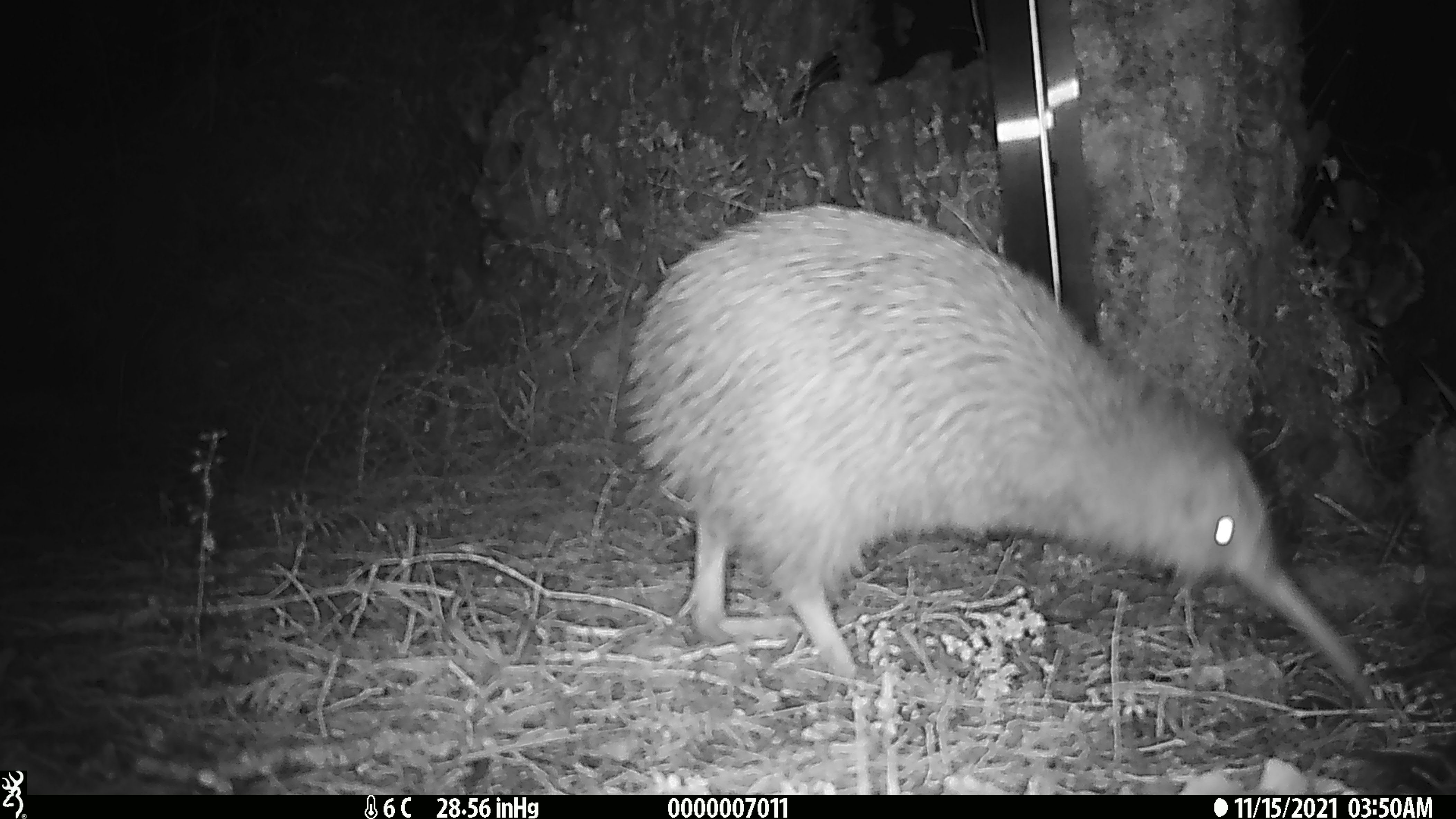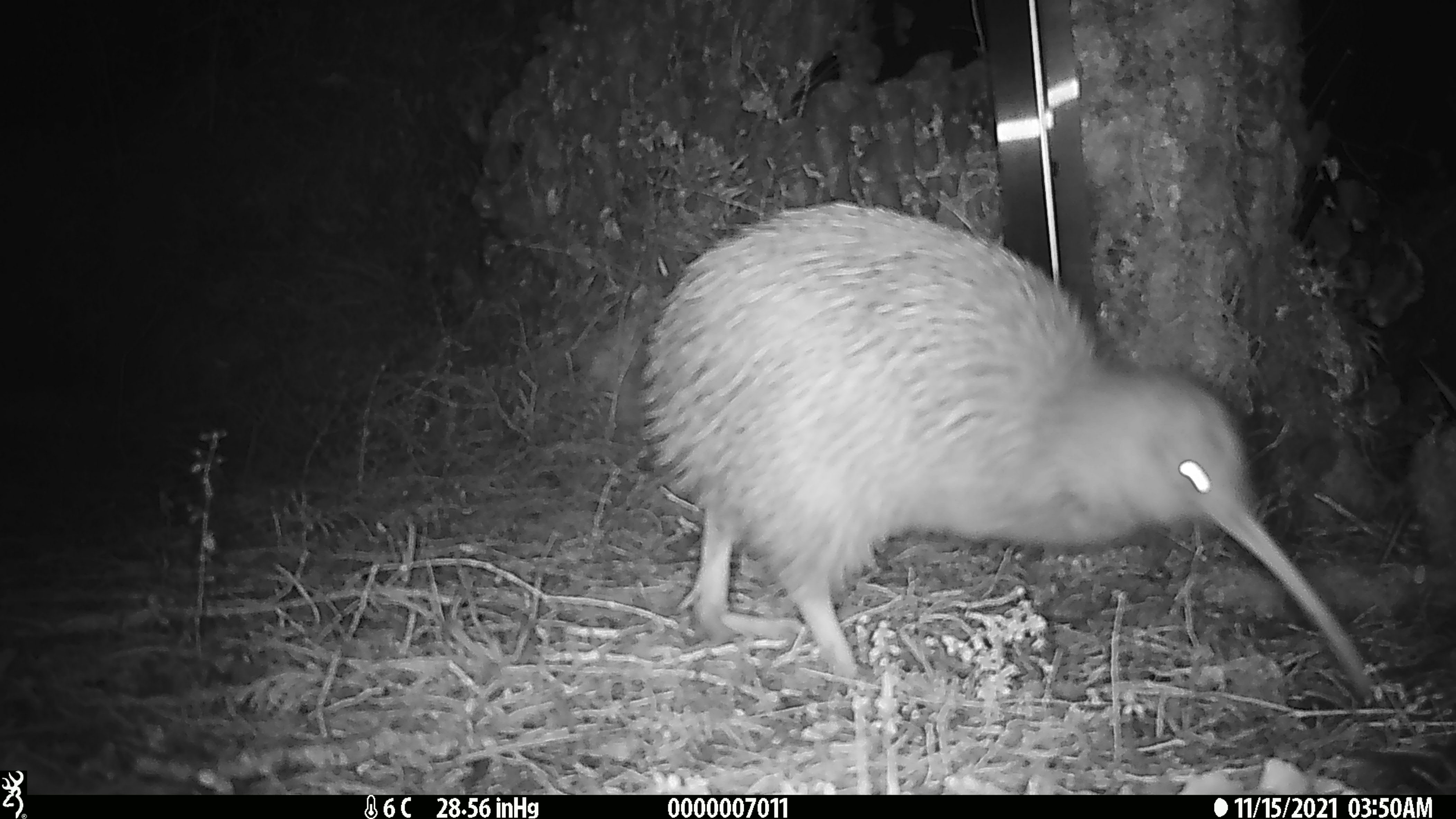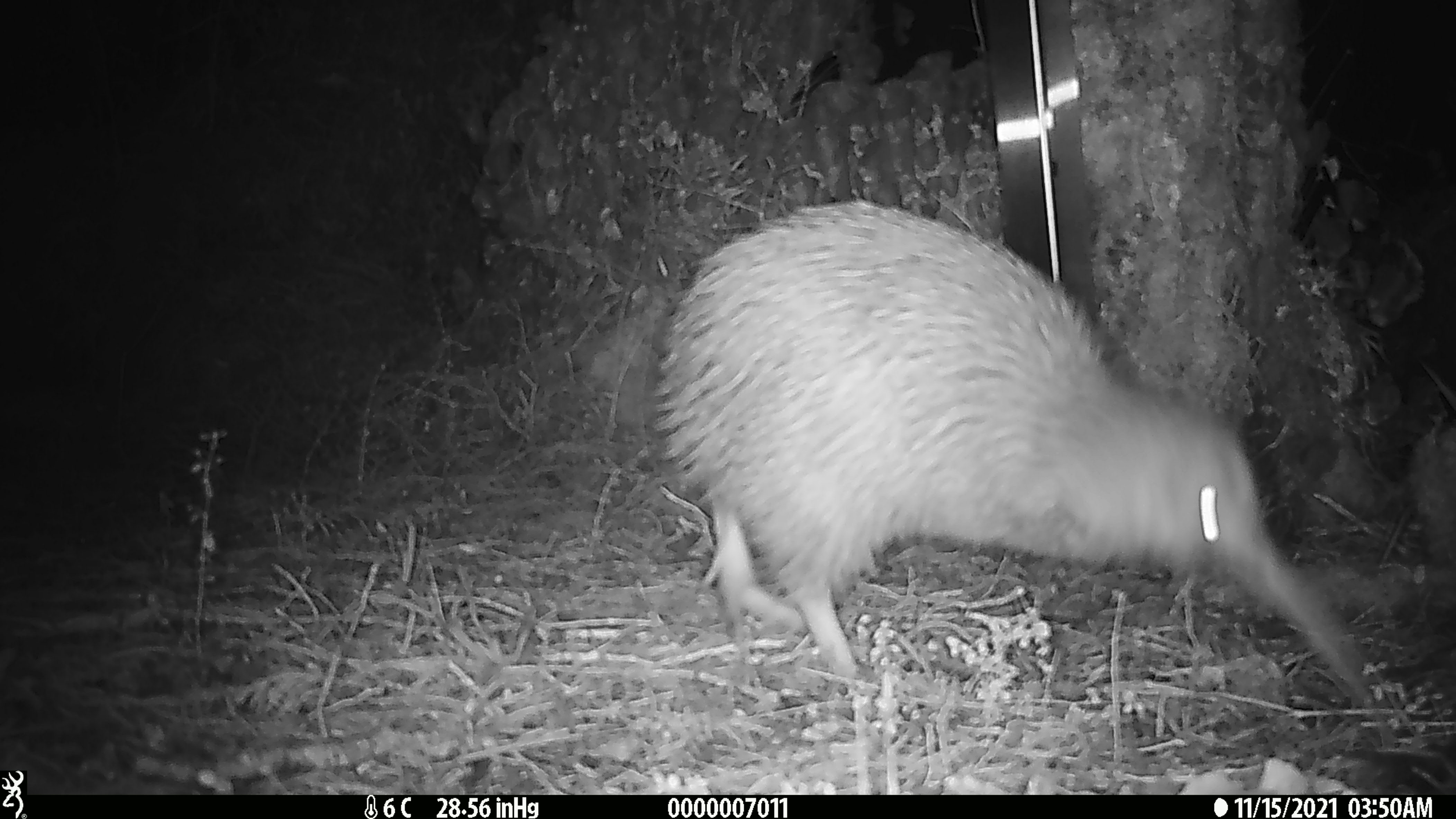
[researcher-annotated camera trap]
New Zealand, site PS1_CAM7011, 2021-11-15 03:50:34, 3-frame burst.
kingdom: Animalia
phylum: Chordata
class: Aves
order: Apterygiformes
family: Apterygidae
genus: Apteryx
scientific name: Apteryx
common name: kiwi